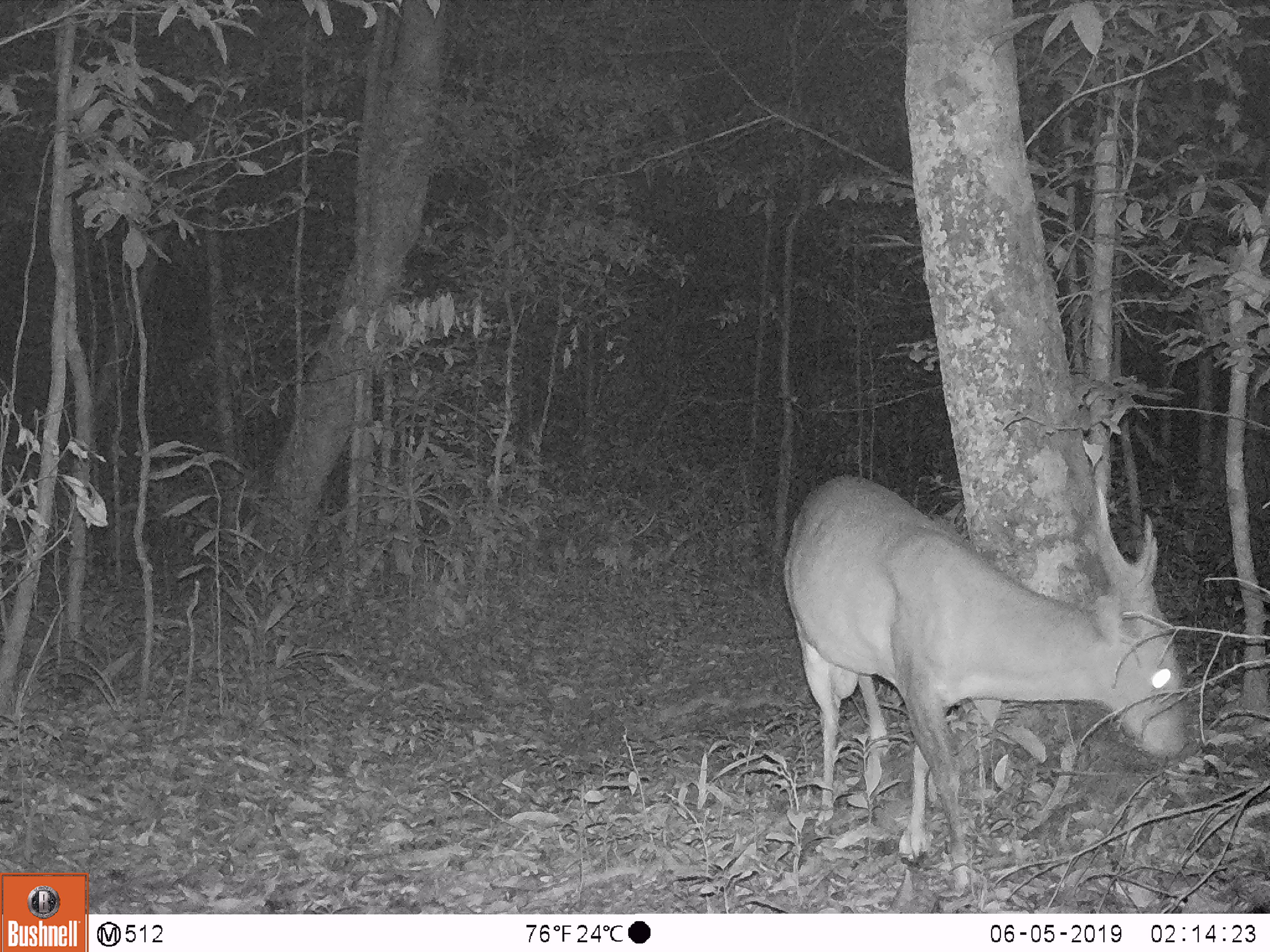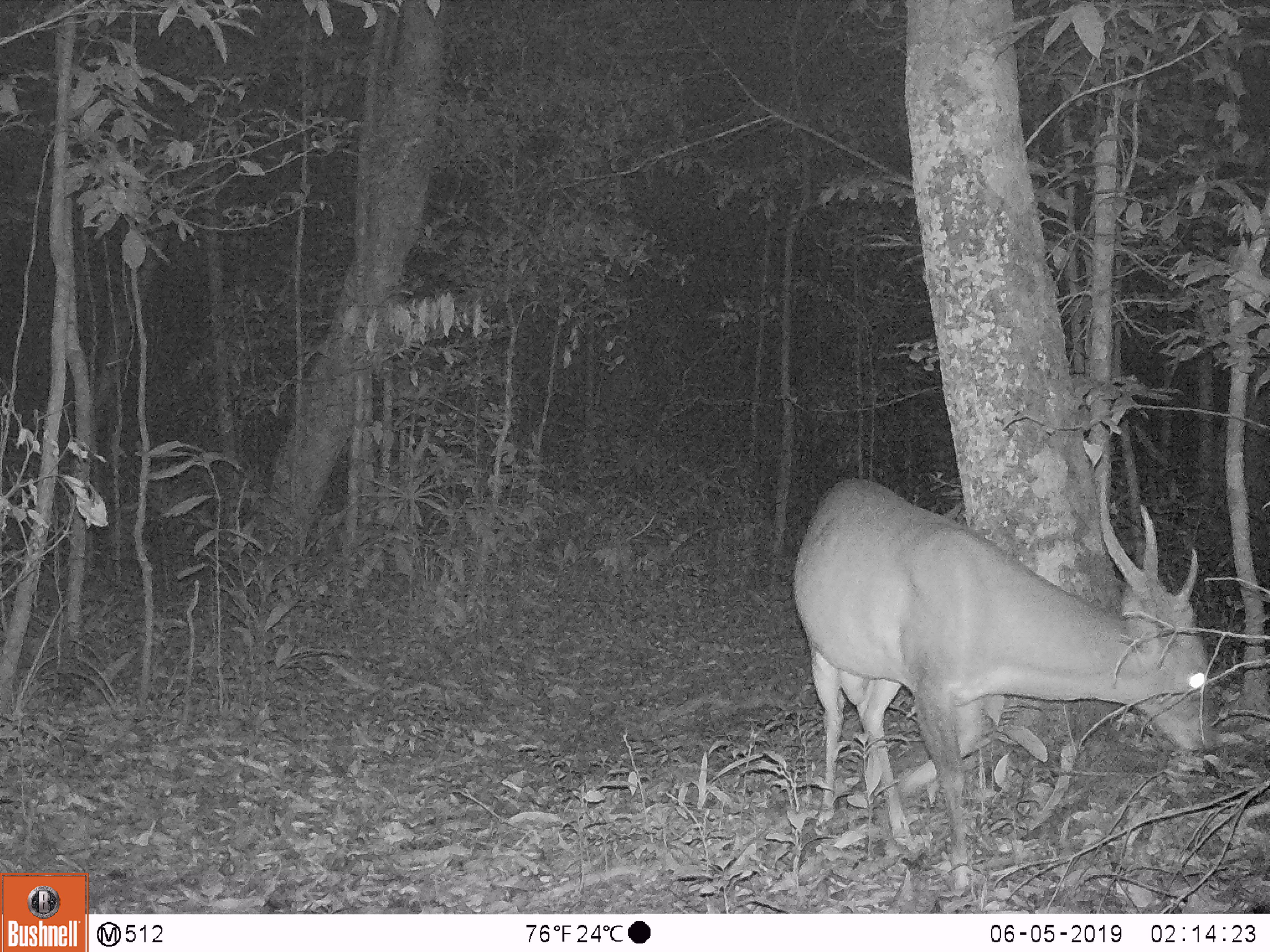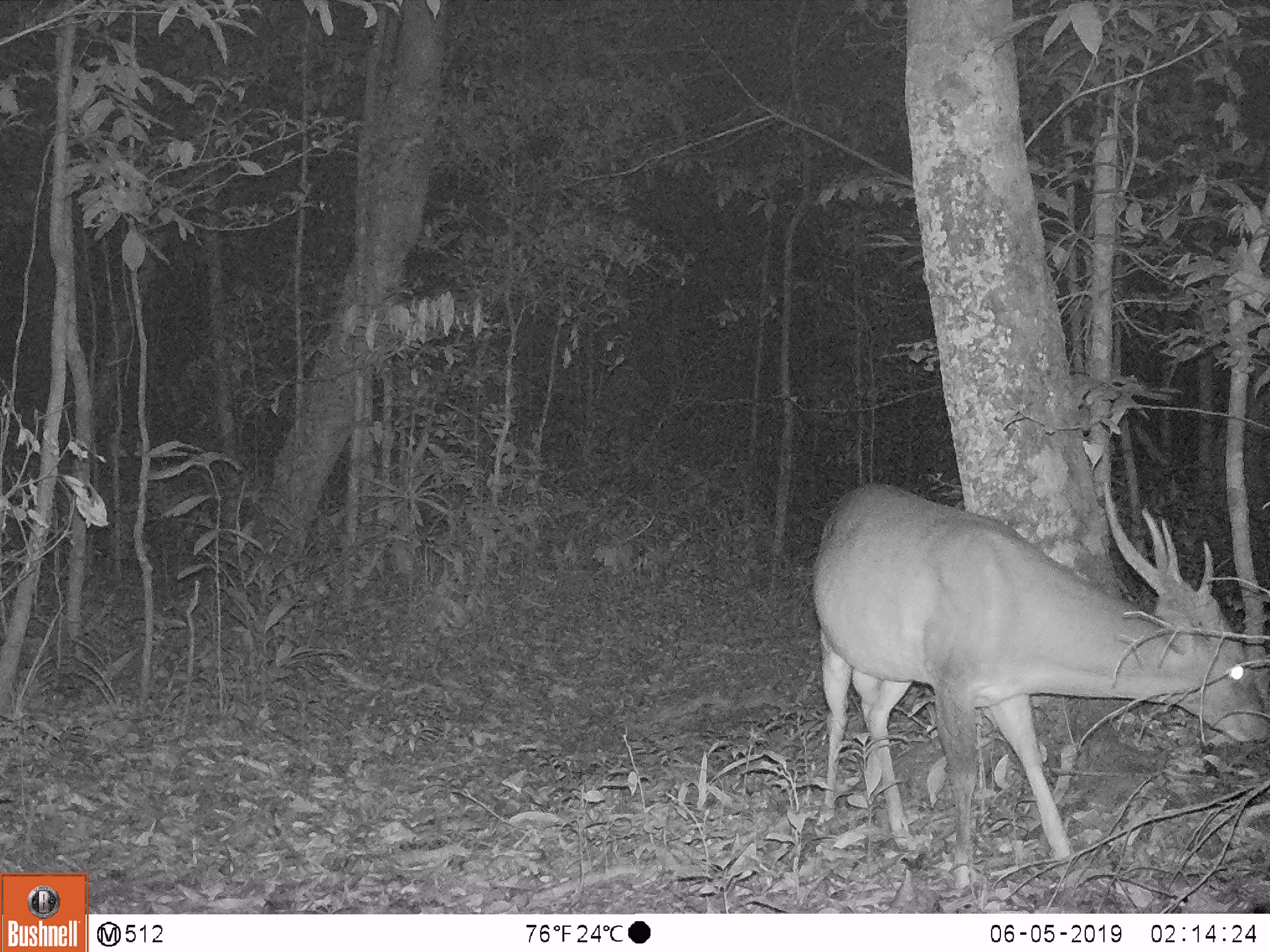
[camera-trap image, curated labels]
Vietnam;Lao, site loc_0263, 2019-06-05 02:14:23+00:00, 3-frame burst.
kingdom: Animalia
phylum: Chordata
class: Mammalia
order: Artiodactyla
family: Cervidae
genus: Muntiacus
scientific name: Muntiacus vuquangensis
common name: large-antlered muntjac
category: large antlered muntjac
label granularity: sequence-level